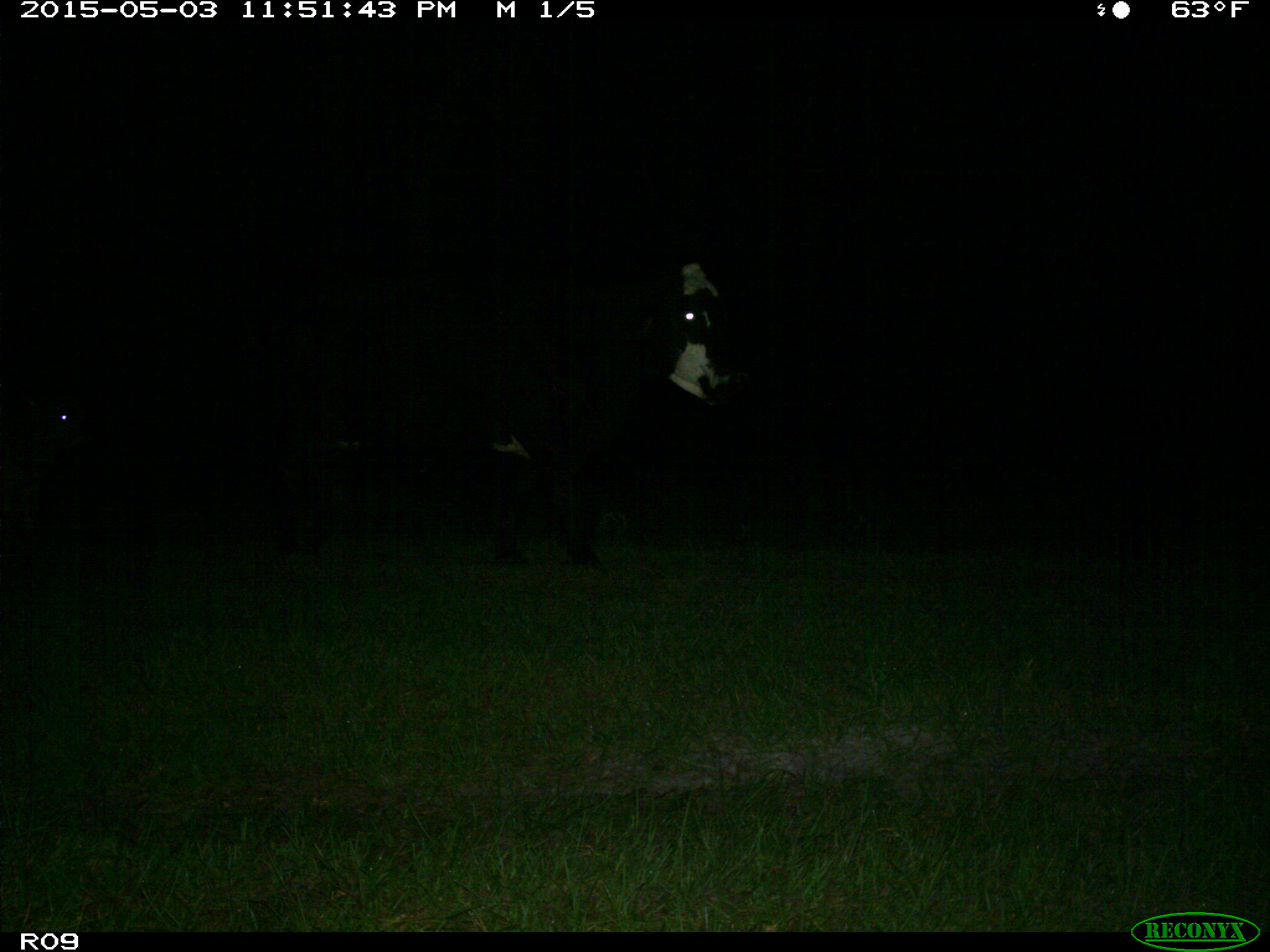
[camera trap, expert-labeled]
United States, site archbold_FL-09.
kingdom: Animalia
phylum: Chordata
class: Mammalia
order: Artiodactyla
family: Bovidae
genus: Bos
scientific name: Bos taurus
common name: domestic cow